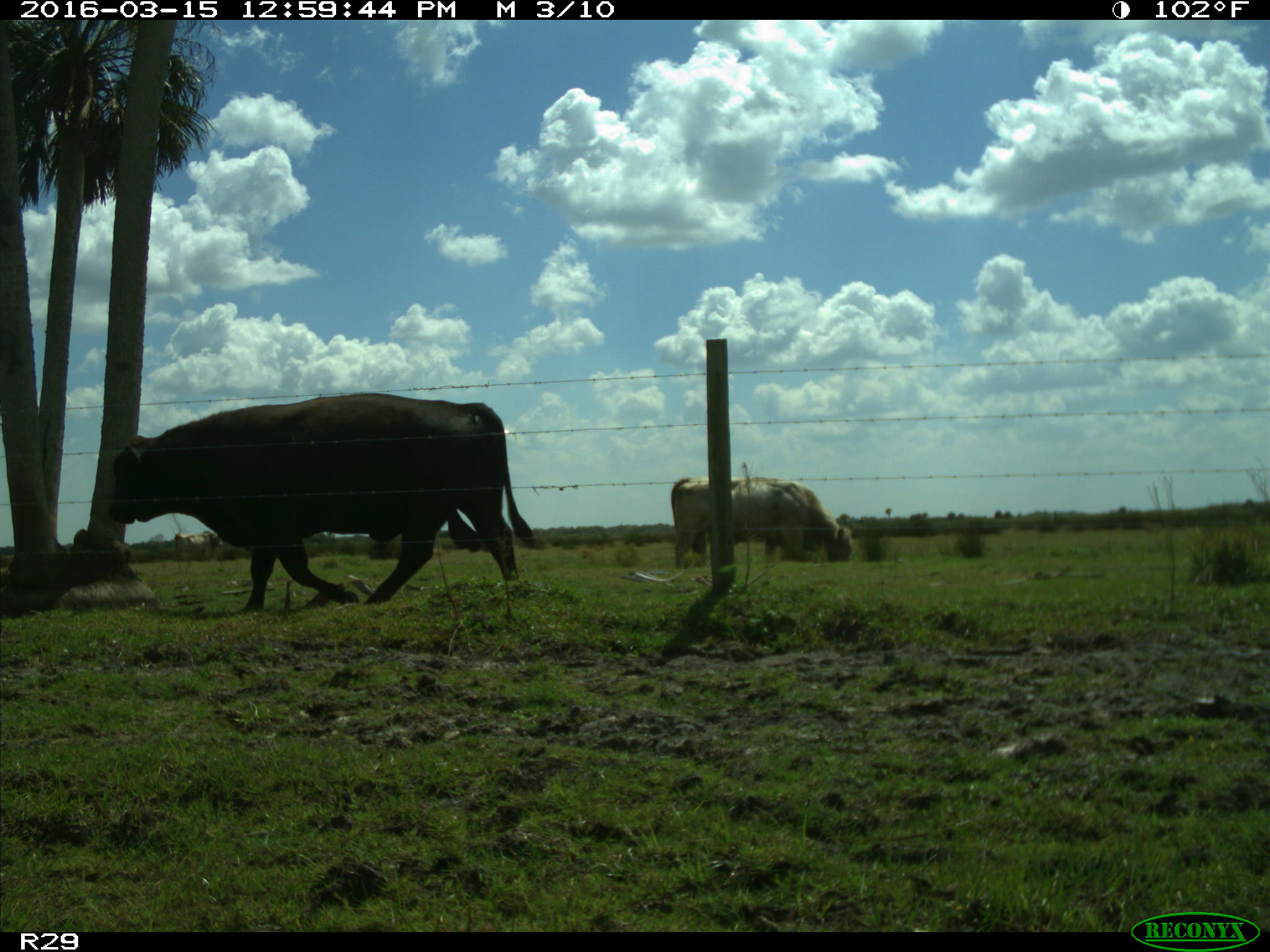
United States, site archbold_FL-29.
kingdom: Animalia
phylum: Chordata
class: Mammalia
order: Artiodactyla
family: Bovidae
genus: Bos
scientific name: Bos taurus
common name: domestic cow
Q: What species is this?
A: Bos taurus (domestic cow).